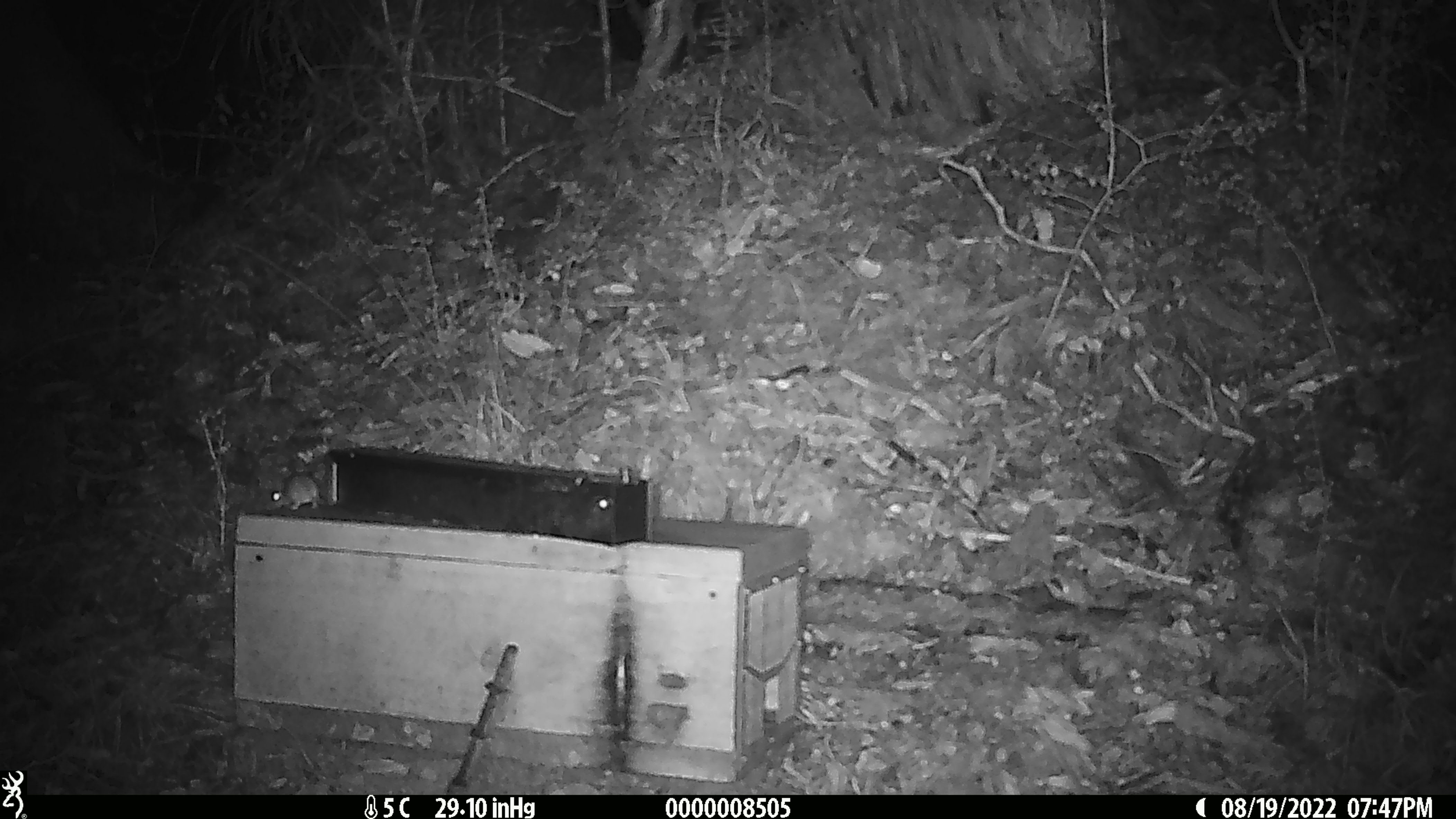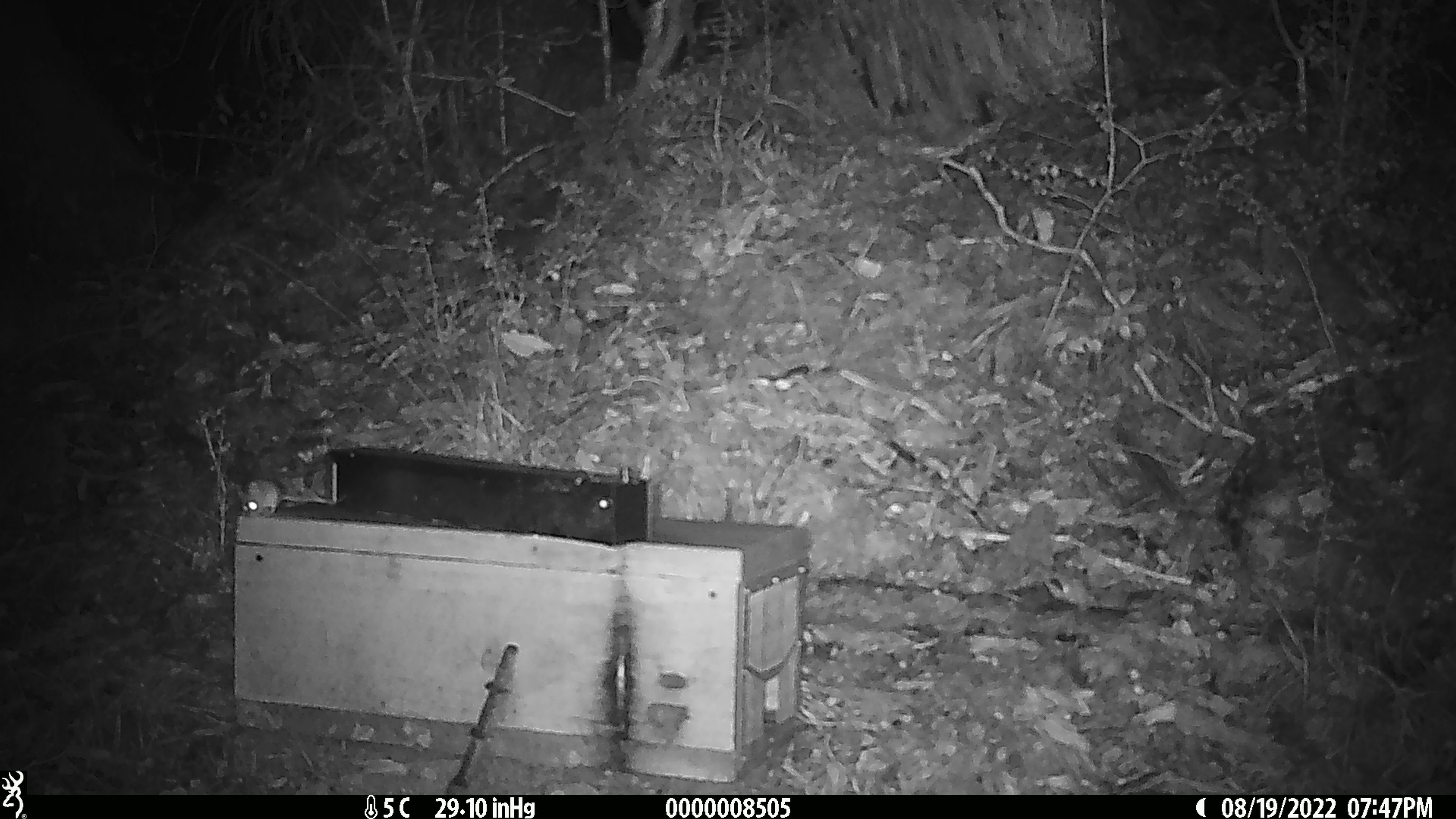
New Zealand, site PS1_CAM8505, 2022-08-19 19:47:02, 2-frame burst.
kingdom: Animalia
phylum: Chordata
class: Mammalia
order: Rodentia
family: Muridae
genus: Mus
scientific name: Mus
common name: mouse